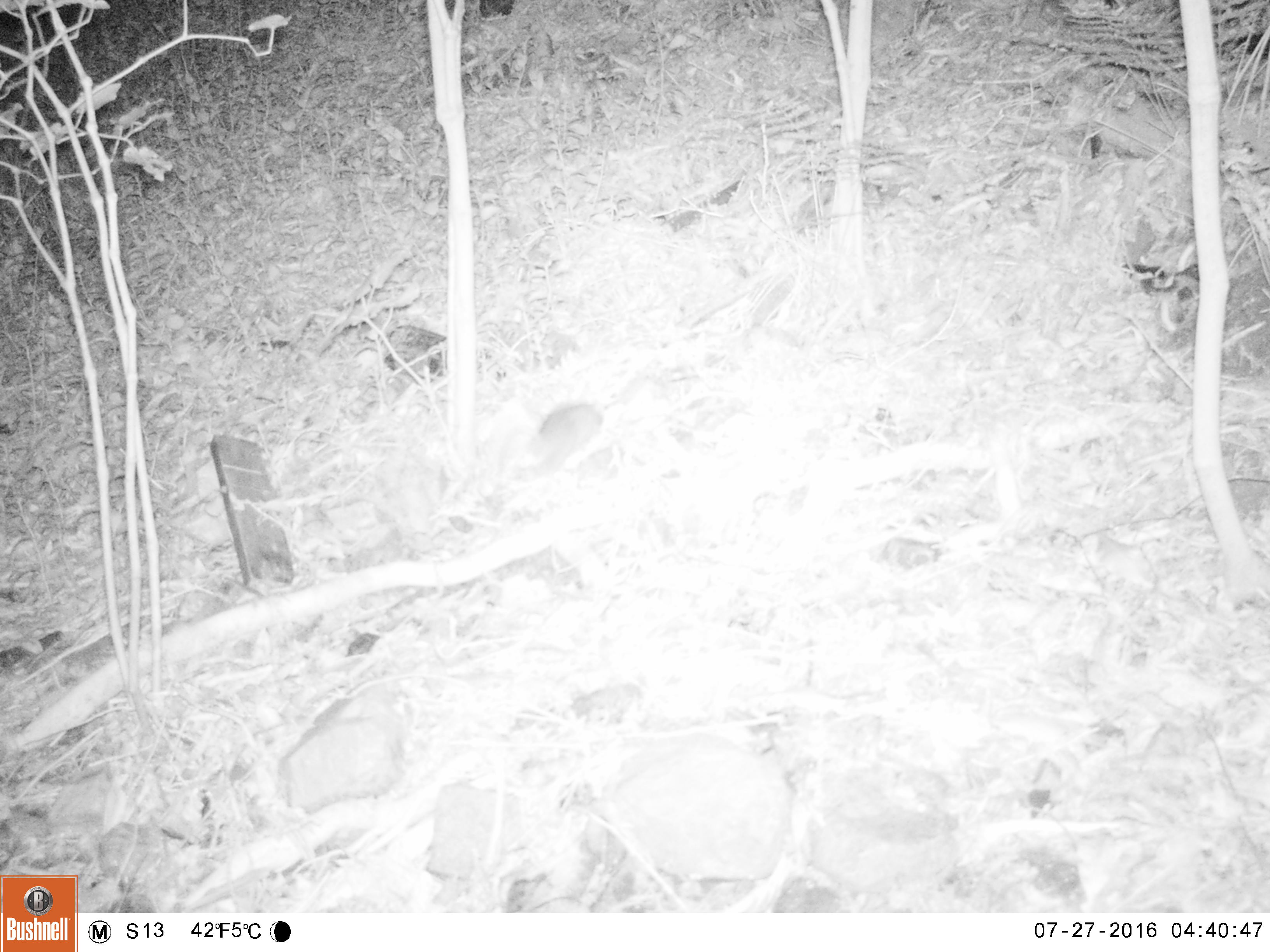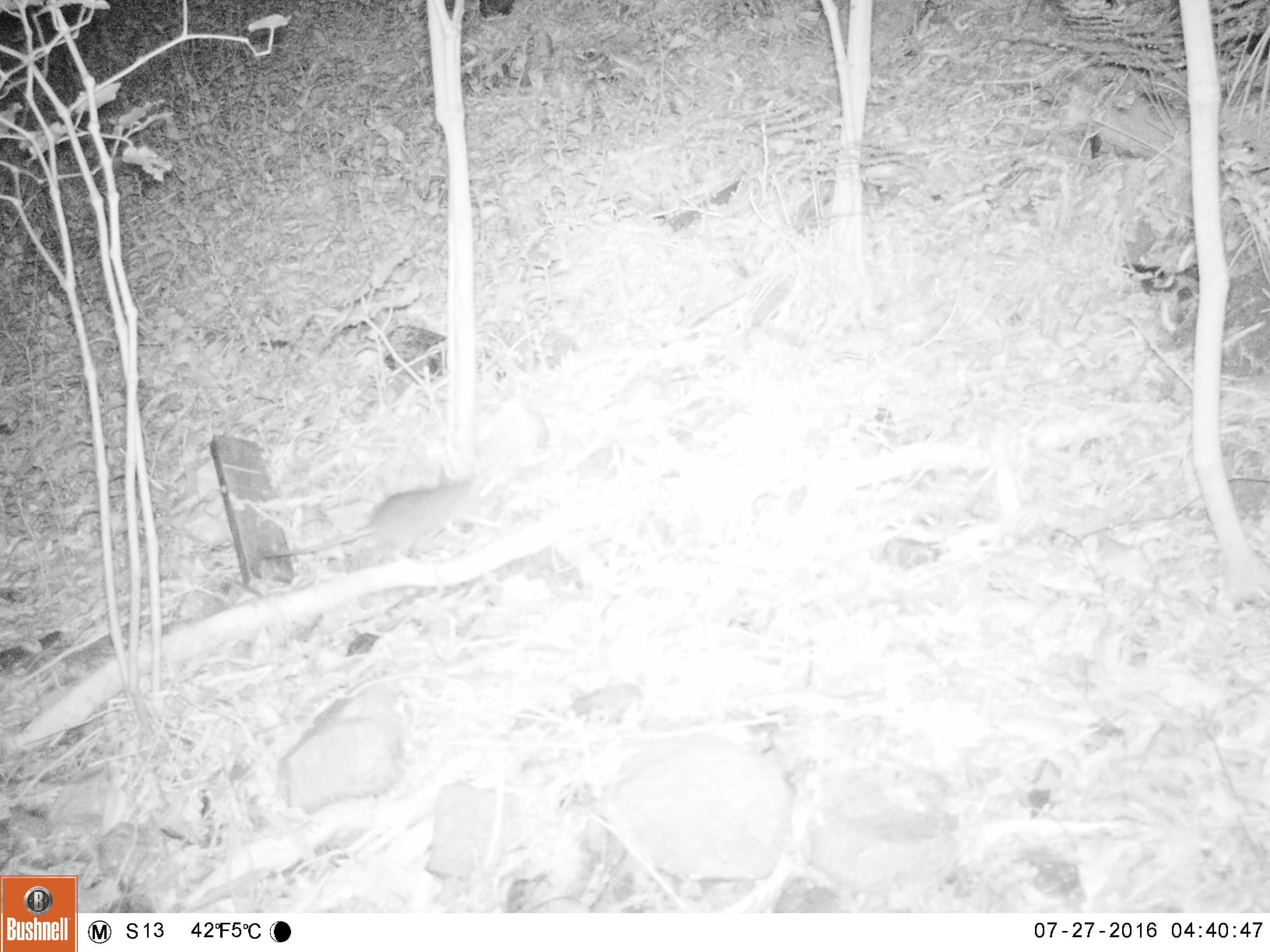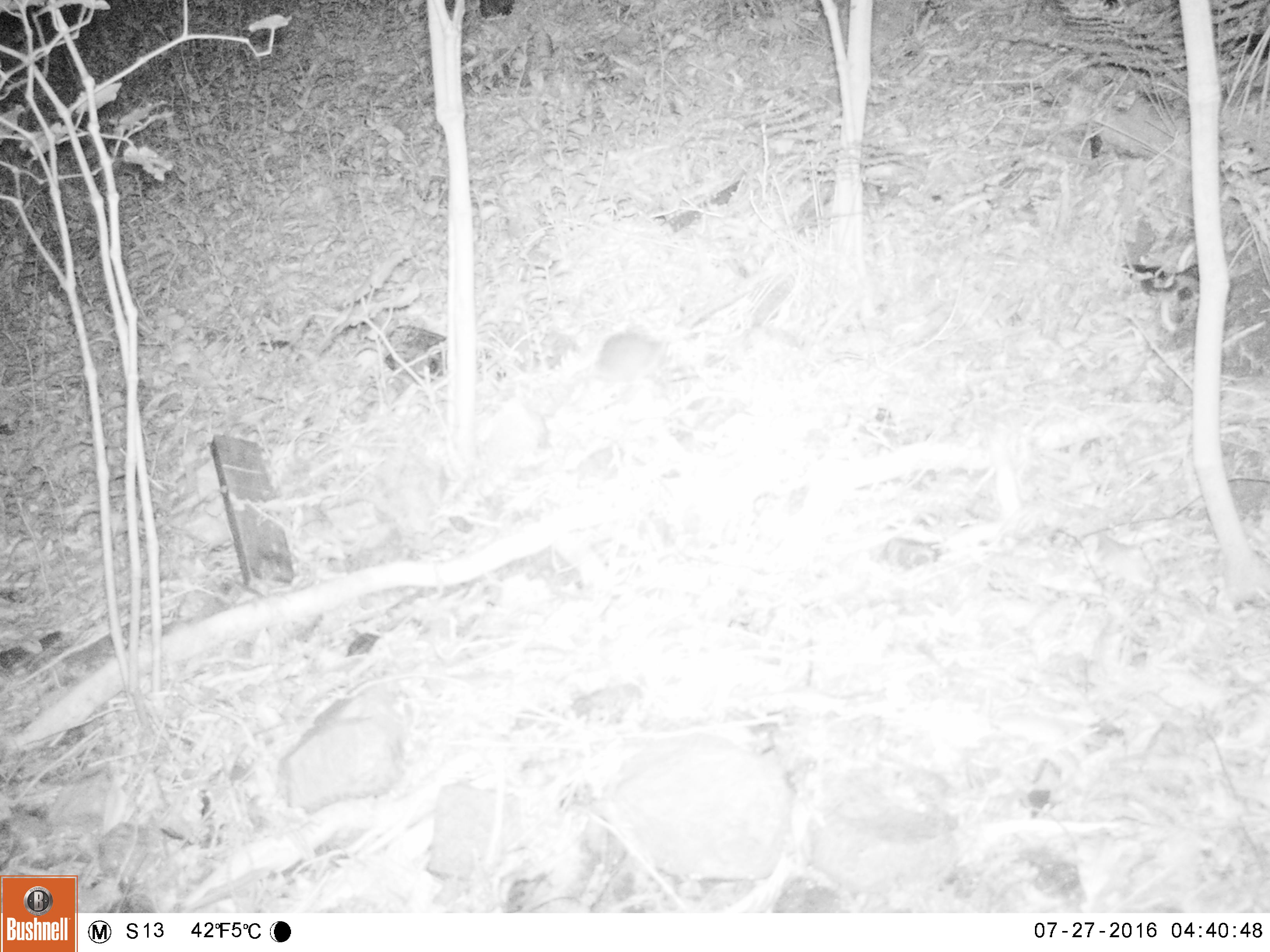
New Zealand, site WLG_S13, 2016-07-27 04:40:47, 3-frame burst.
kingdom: Animalia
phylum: Chordata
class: Mammalia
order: Rodentia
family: Muridae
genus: Rattus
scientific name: Rattus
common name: rat